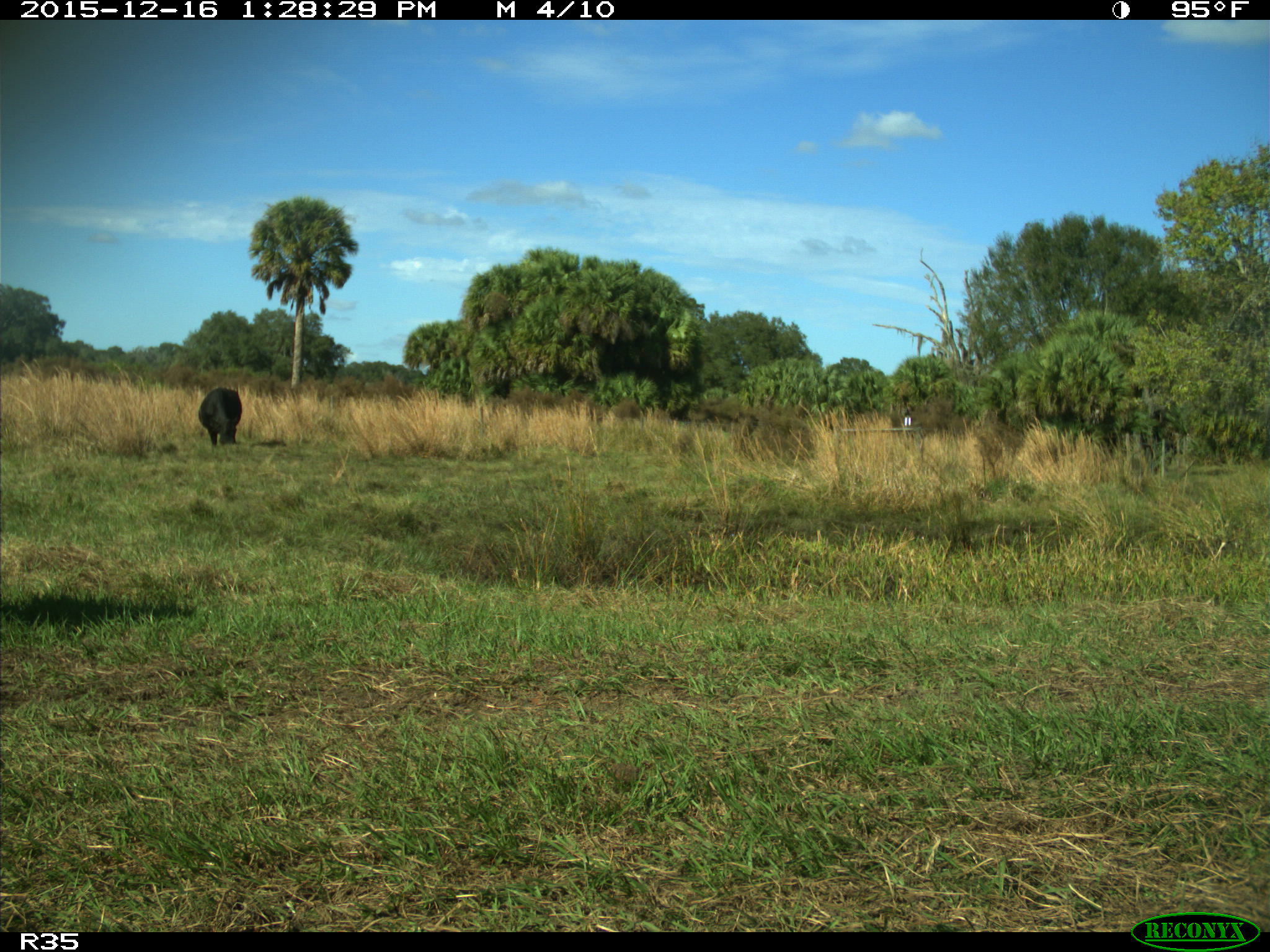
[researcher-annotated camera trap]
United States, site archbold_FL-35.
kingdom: Animalia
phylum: Chordata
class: Mammalia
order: Artiodactyla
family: Bovidae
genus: Bos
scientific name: Bos taurus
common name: domestic cow